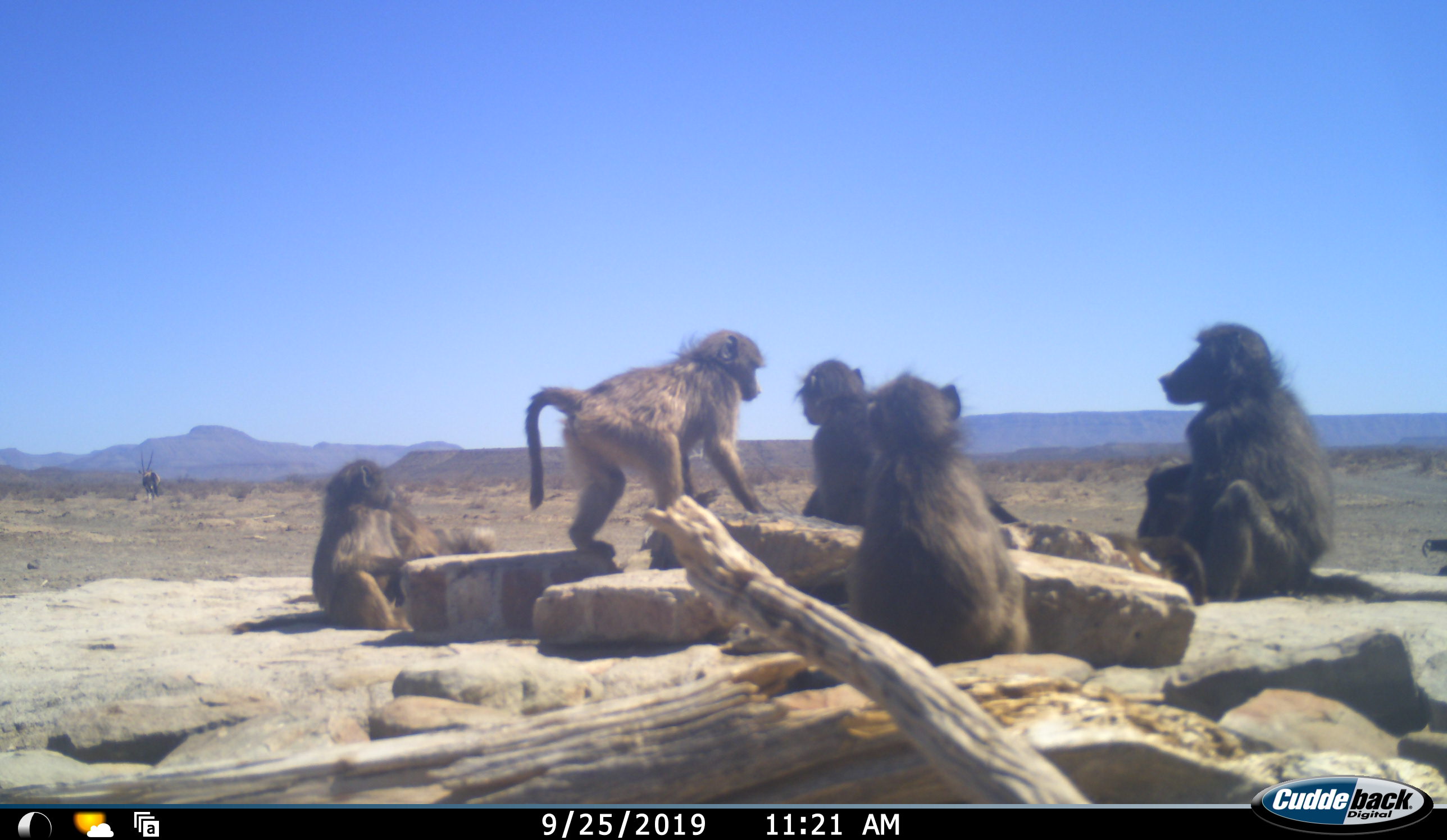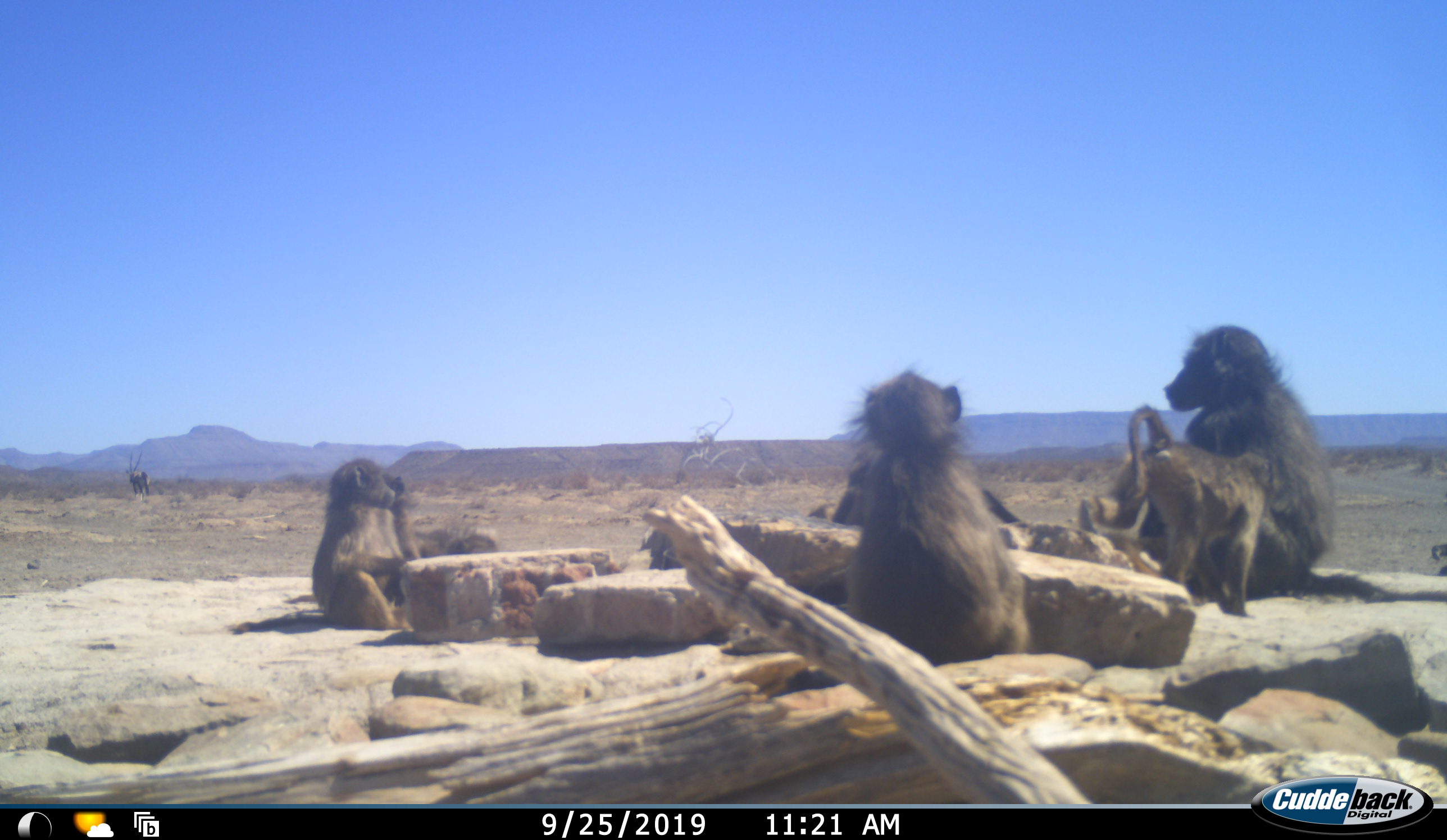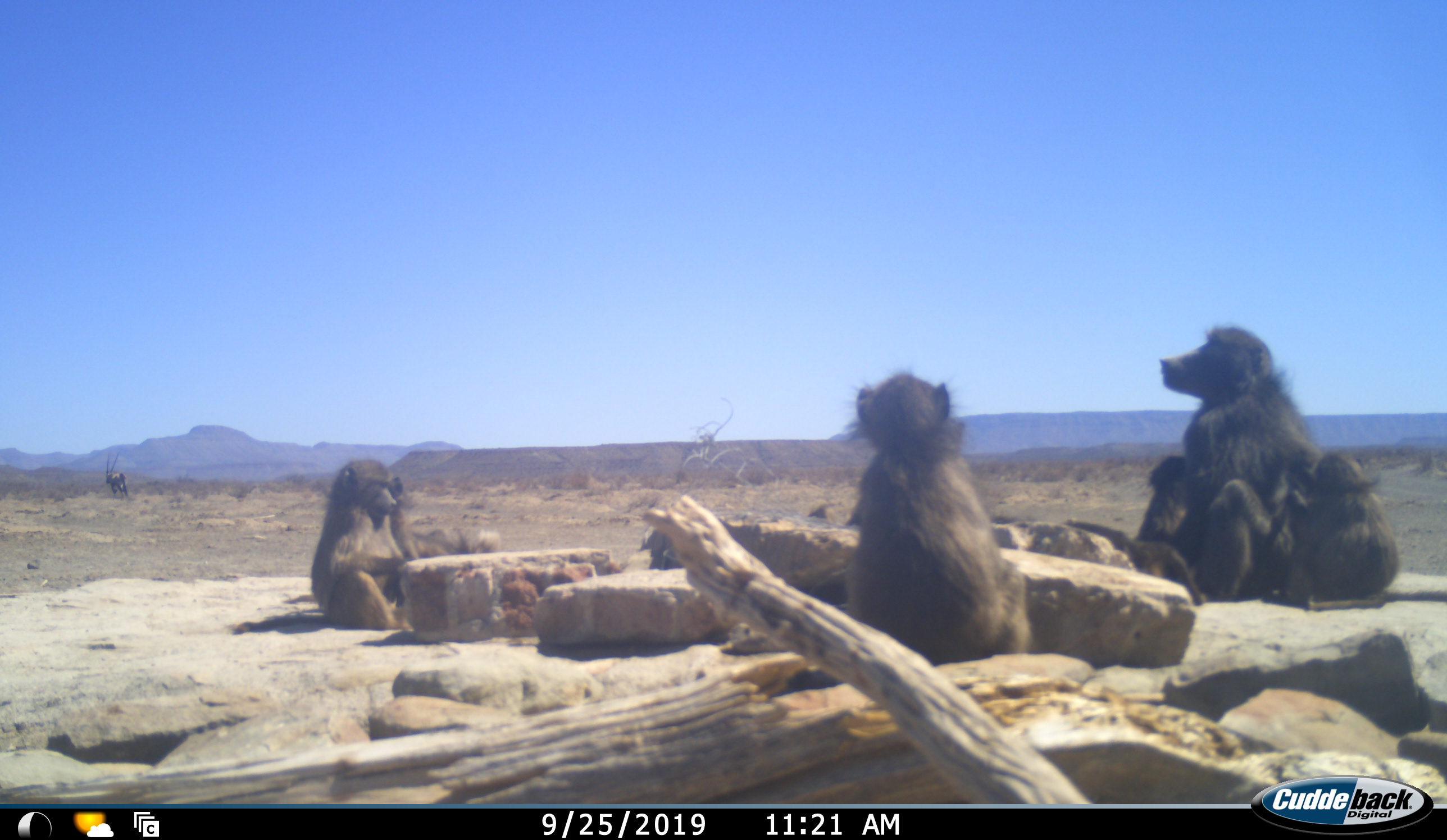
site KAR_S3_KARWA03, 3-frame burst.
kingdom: Animalia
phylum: Chordata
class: Mammalia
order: Primates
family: Cercopithecidae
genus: Papio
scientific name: Papio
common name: baboon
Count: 6.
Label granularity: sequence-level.